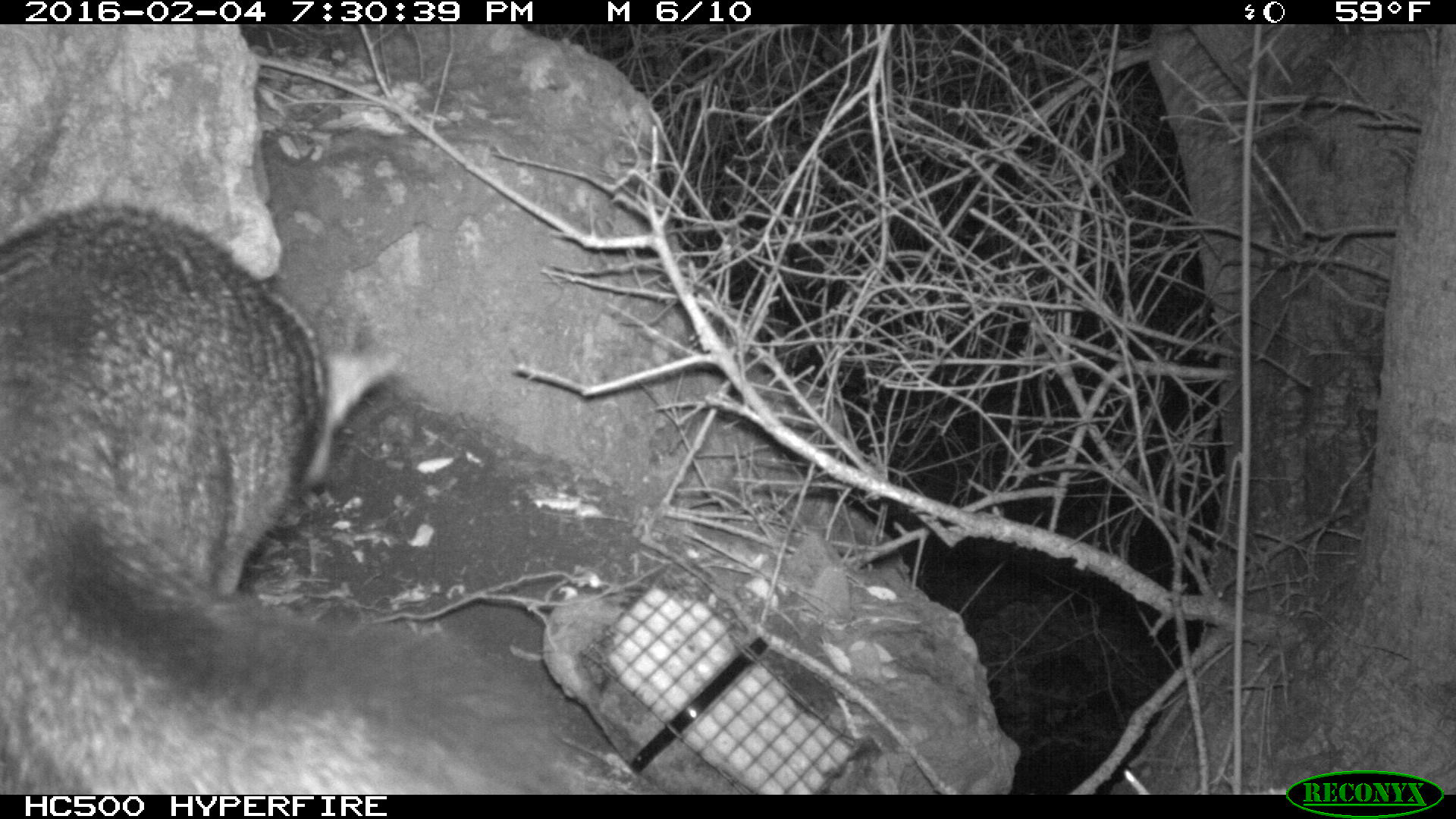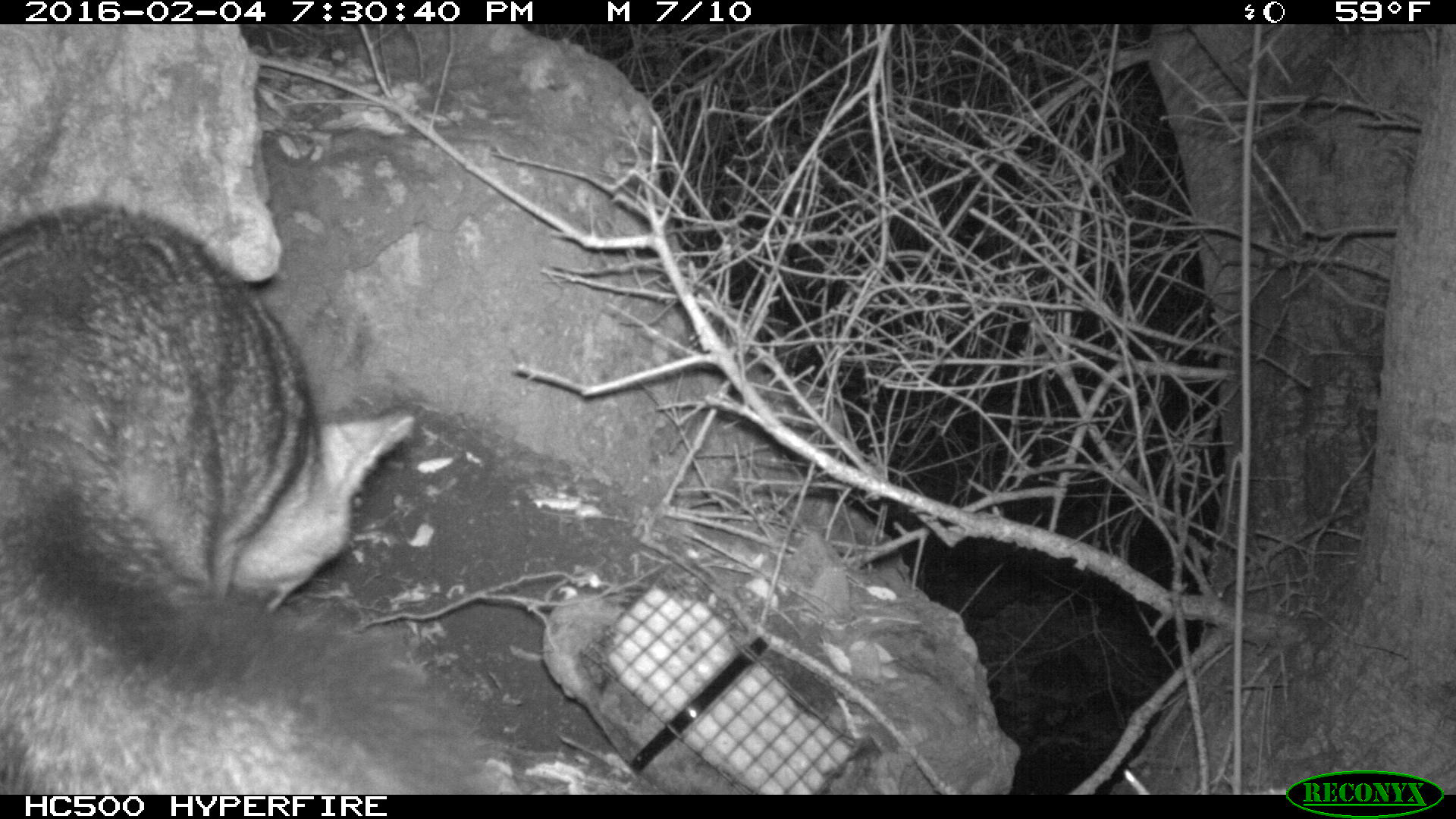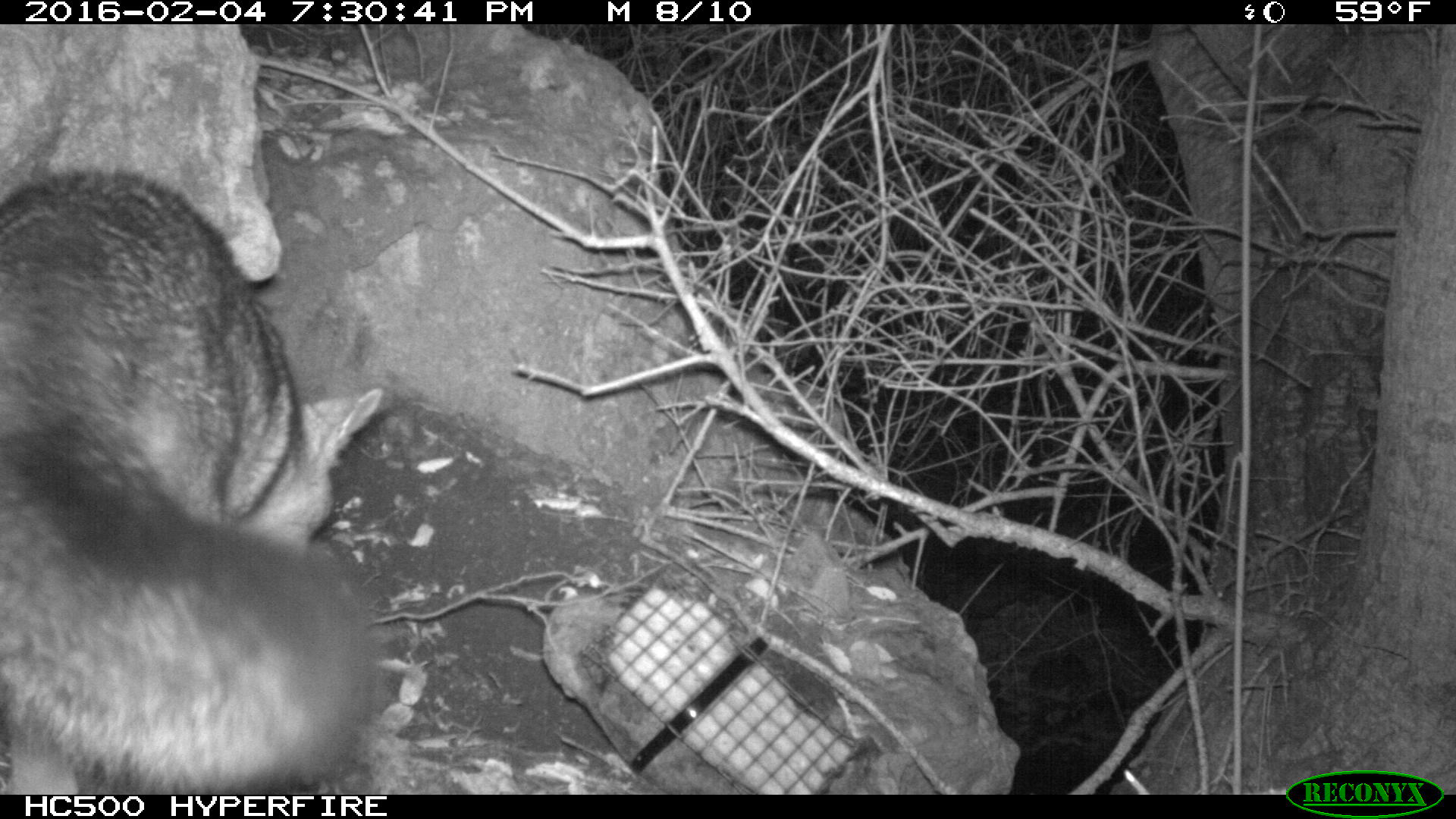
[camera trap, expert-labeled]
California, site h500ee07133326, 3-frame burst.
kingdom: Animalia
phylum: Chordata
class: Mammalia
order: Carnivora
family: Canidae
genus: Urocyon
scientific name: Urocyon littoralis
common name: island fox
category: fox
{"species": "fox (island fox) (Urocyon littoralis)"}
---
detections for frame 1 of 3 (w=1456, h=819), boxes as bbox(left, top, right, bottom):
fox: bbox(0, 194, 573, 793)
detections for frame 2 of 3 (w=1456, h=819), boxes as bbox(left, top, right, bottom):
fox: bbox(0, 196, 512, 793)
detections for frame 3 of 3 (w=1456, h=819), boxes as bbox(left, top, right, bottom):
fox: bbox(0, 169, 383, 792)